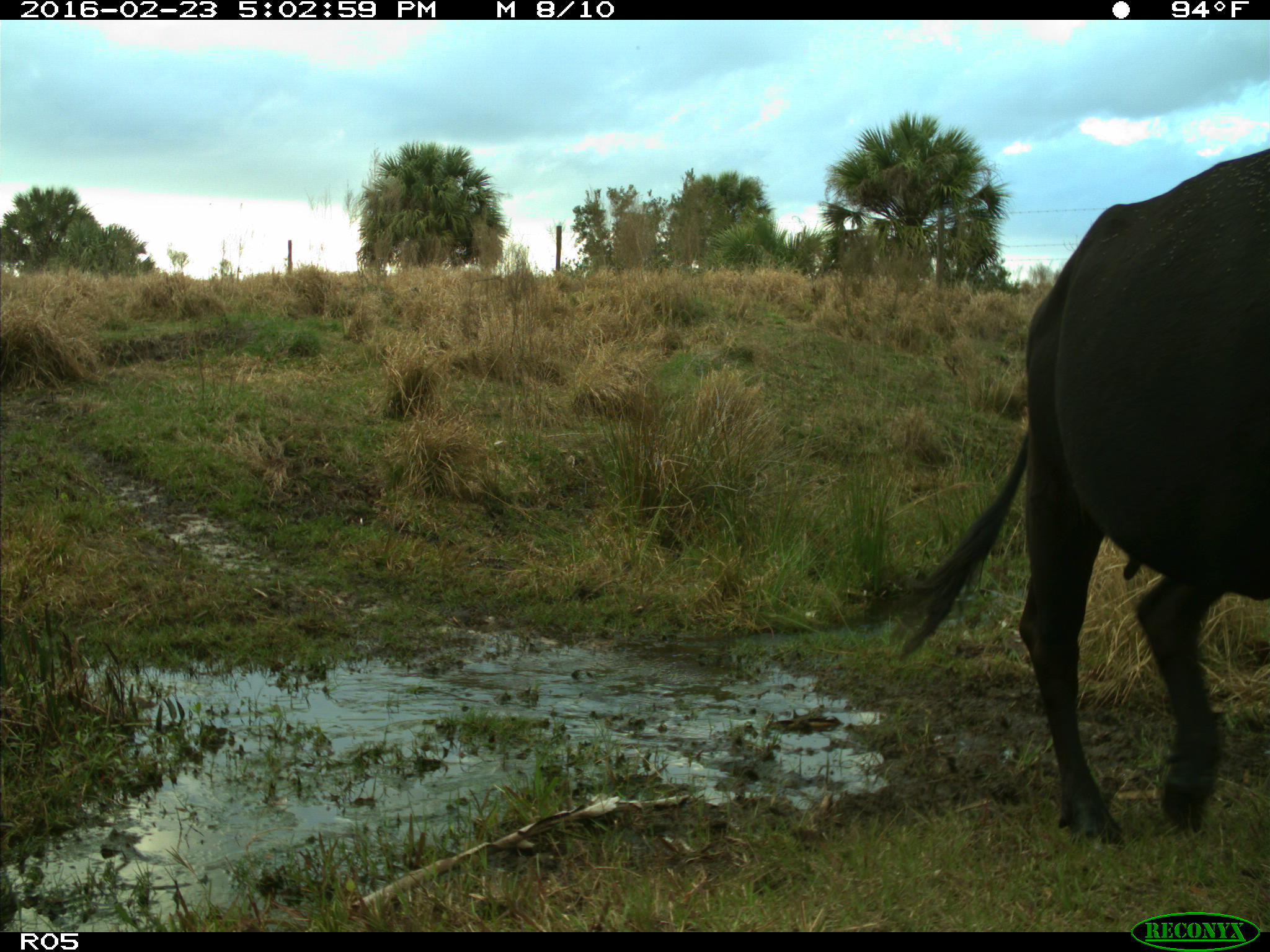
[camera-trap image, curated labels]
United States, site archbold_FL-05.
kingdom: Animalia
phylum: Chordata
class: Mammalia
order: Artiodactyla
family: Bovidae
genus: Bos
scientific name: Bos taurus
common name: domestic cow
Bos taurus (domestic cow).